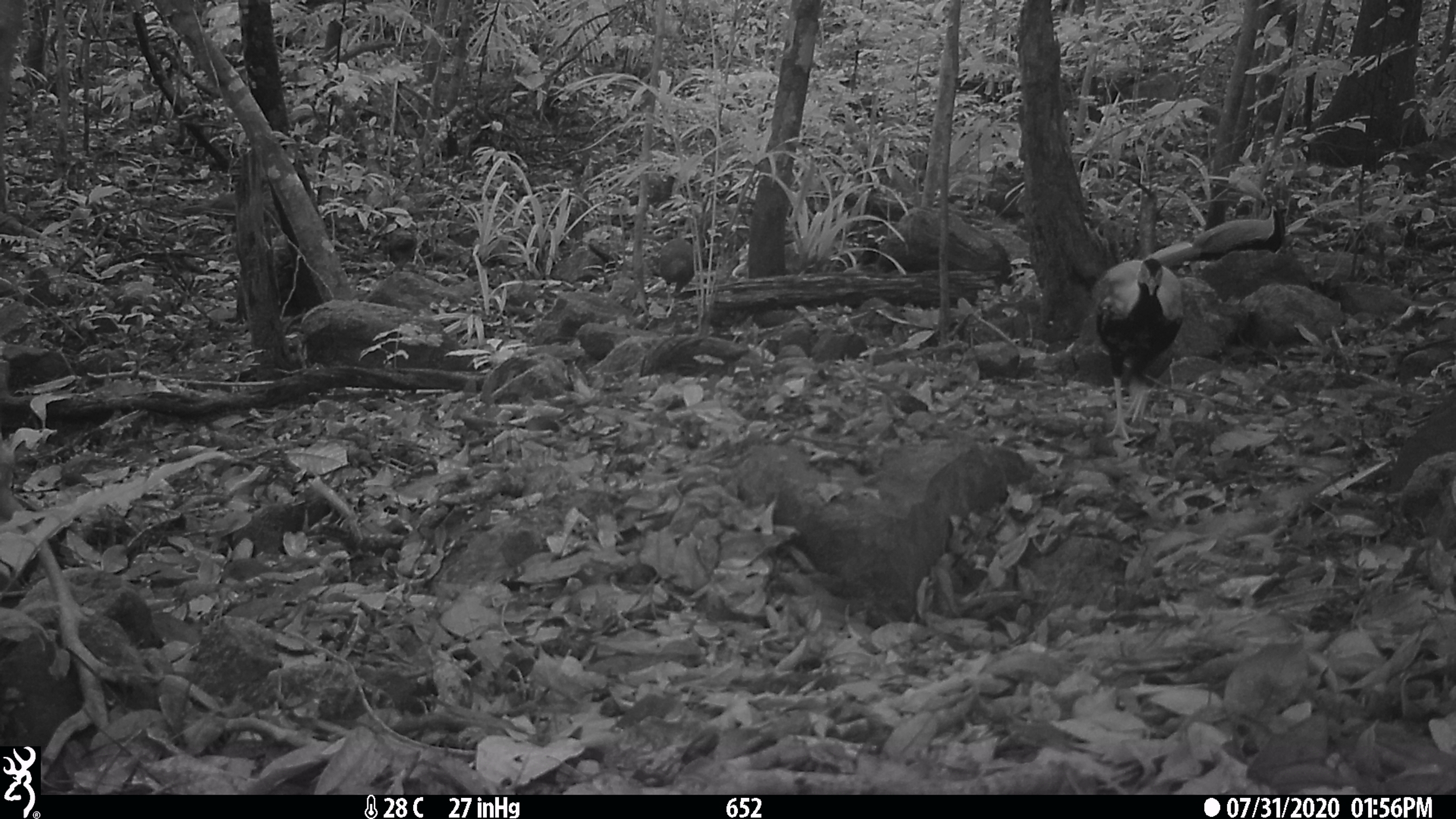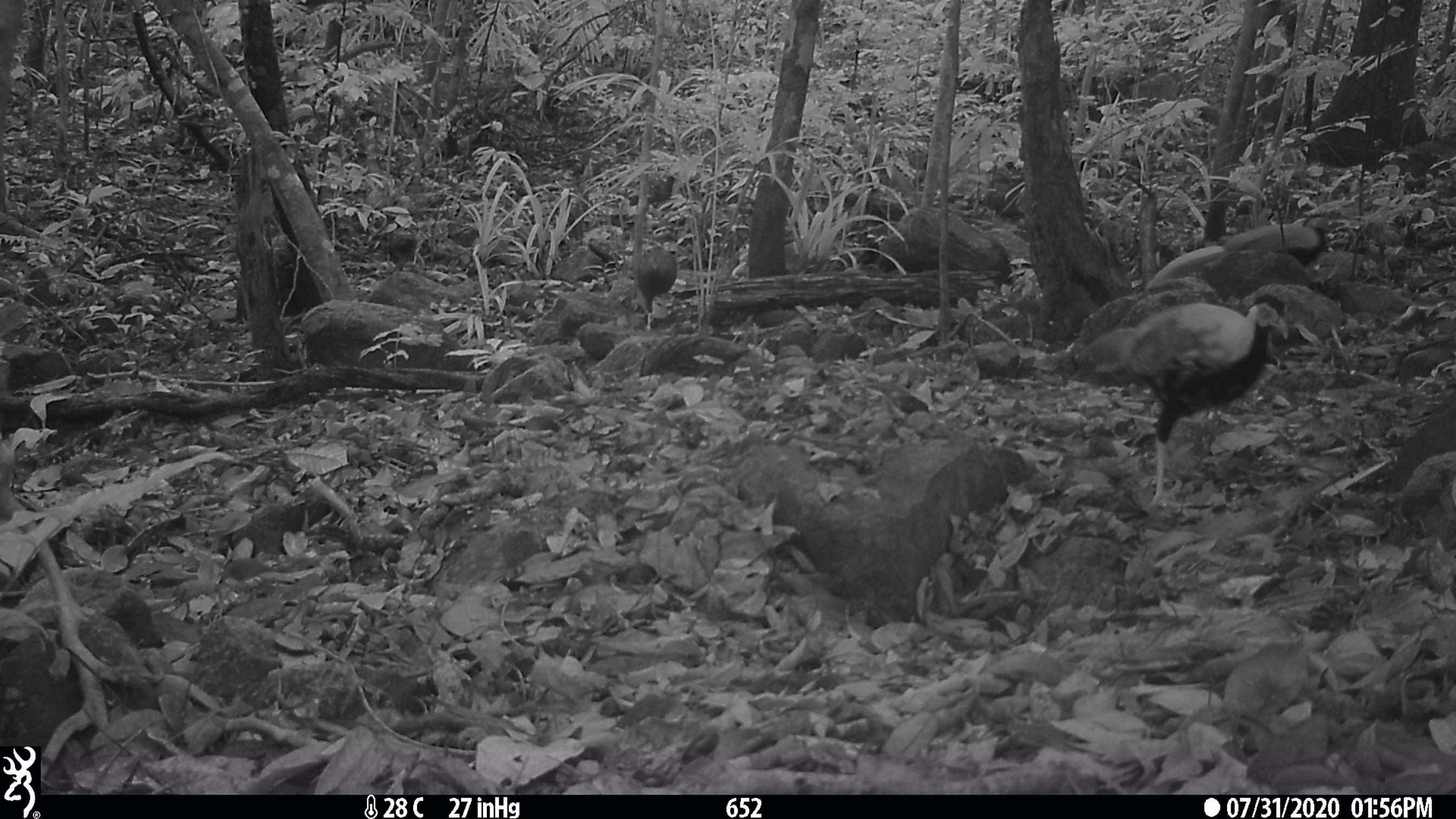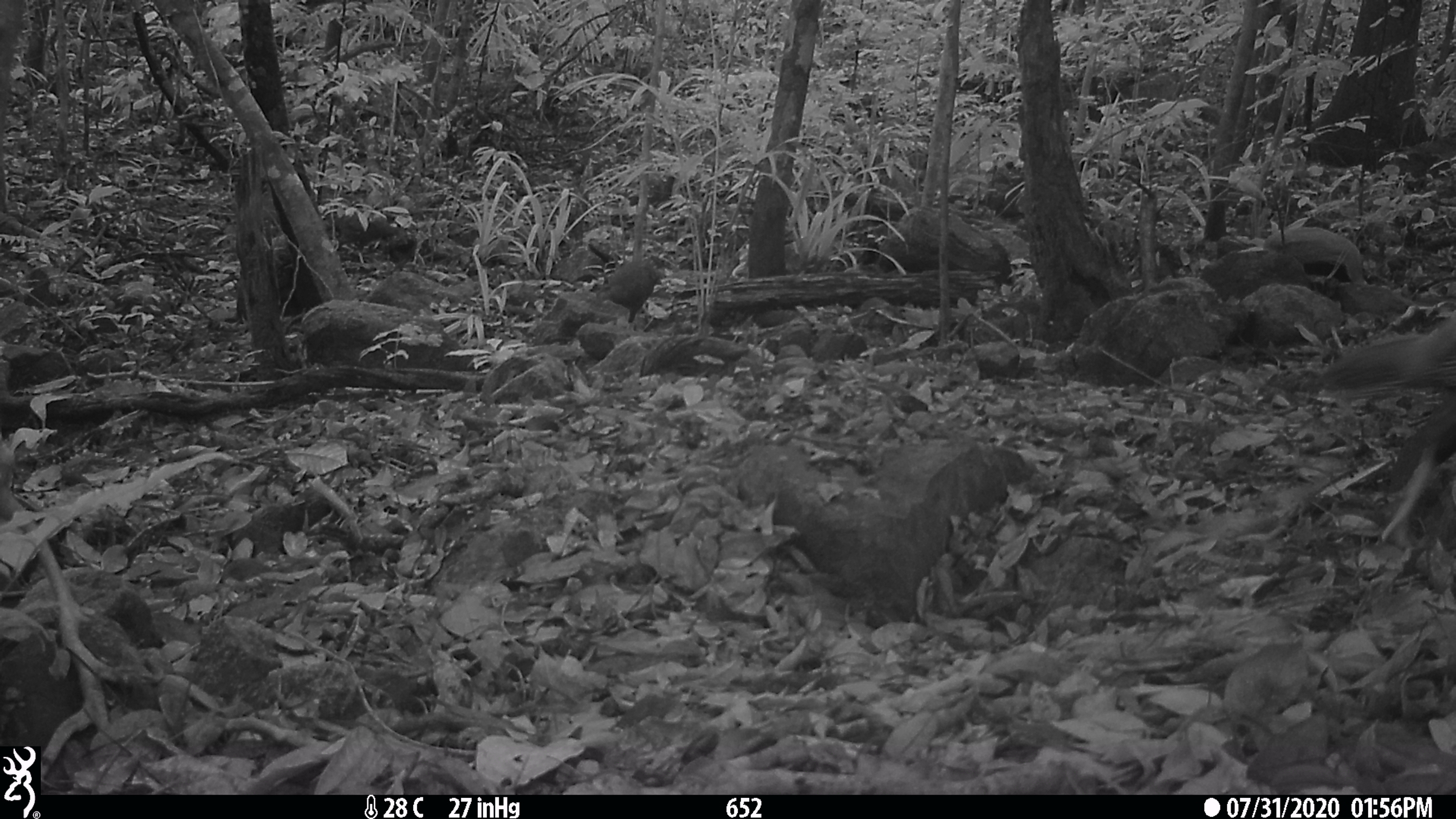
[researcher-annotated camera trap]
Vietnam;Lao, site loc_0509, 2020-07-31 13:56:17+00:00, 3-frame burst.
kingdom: Animalia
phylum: Chordata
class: Aves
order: Galliformes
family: Phasianidae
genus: Lophura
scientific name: Lophura nycthemera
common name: silver pheasant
Silver pheasant (Lophura nycthemera). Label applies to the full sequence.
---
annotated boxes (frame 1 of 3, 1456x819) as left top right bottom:
silver pheasant: 1090 257 1185 442; 1145 198 1288 269; 658 229 703 321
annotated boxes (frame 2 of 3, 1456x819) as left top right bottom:
silver pheasant: 1073 293 1288 509; 1153 214 1333 282; 632 246 678 333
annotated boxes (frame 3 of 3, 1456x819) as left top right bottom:
silver pheasant: 1318 308 1456 545; 1262 224 1367 287; 596 258 666 336; 324 212 396 263